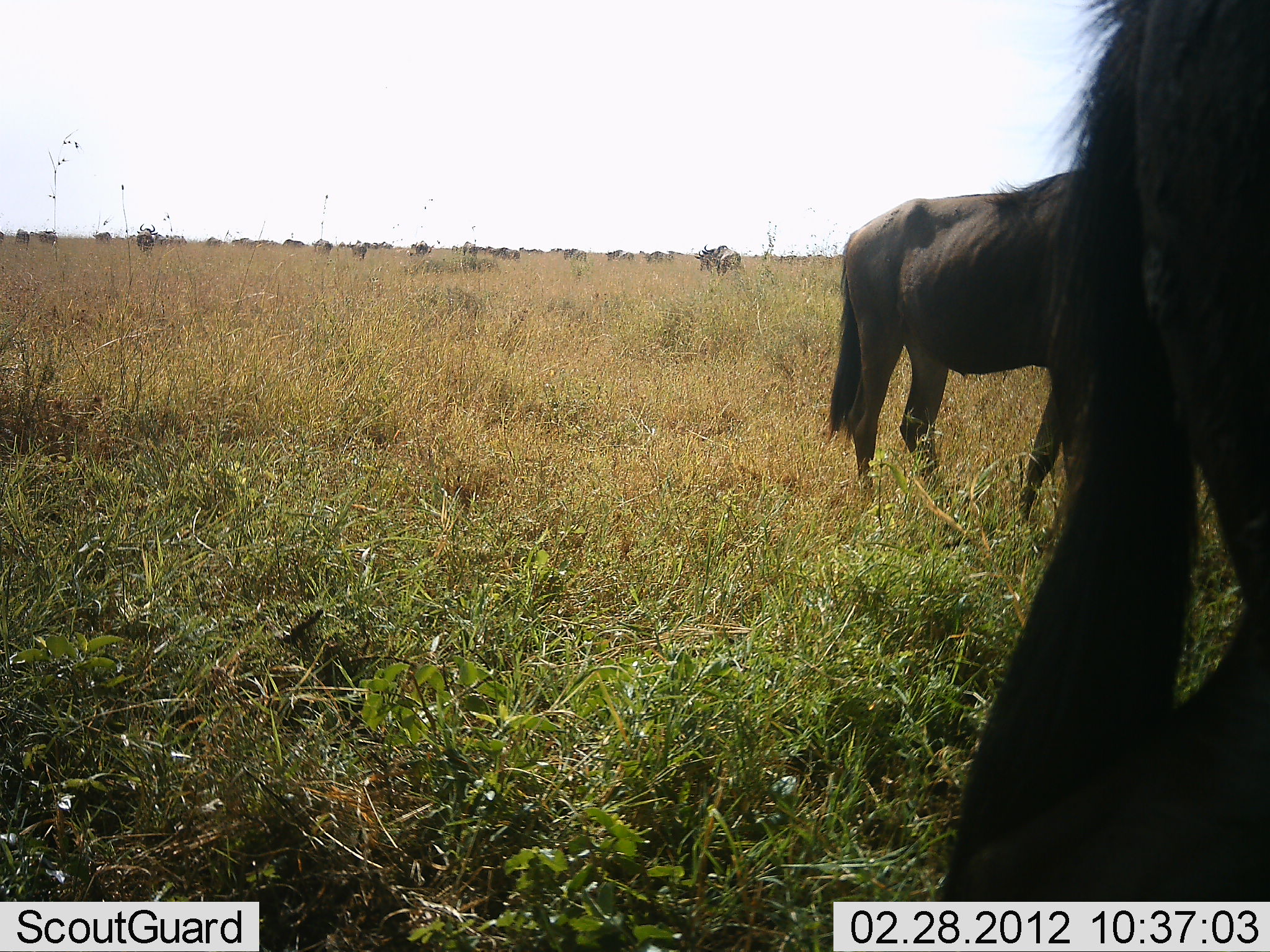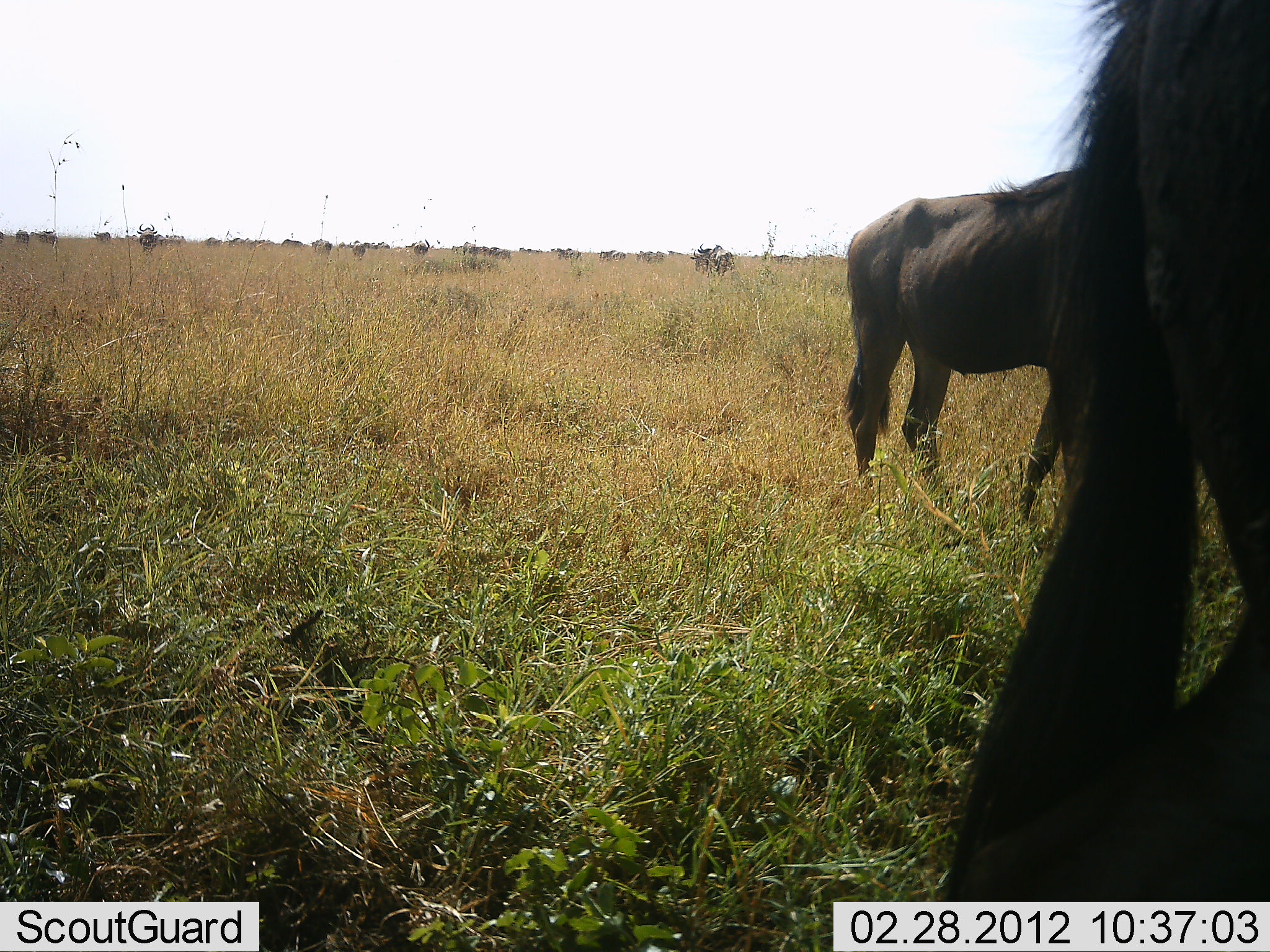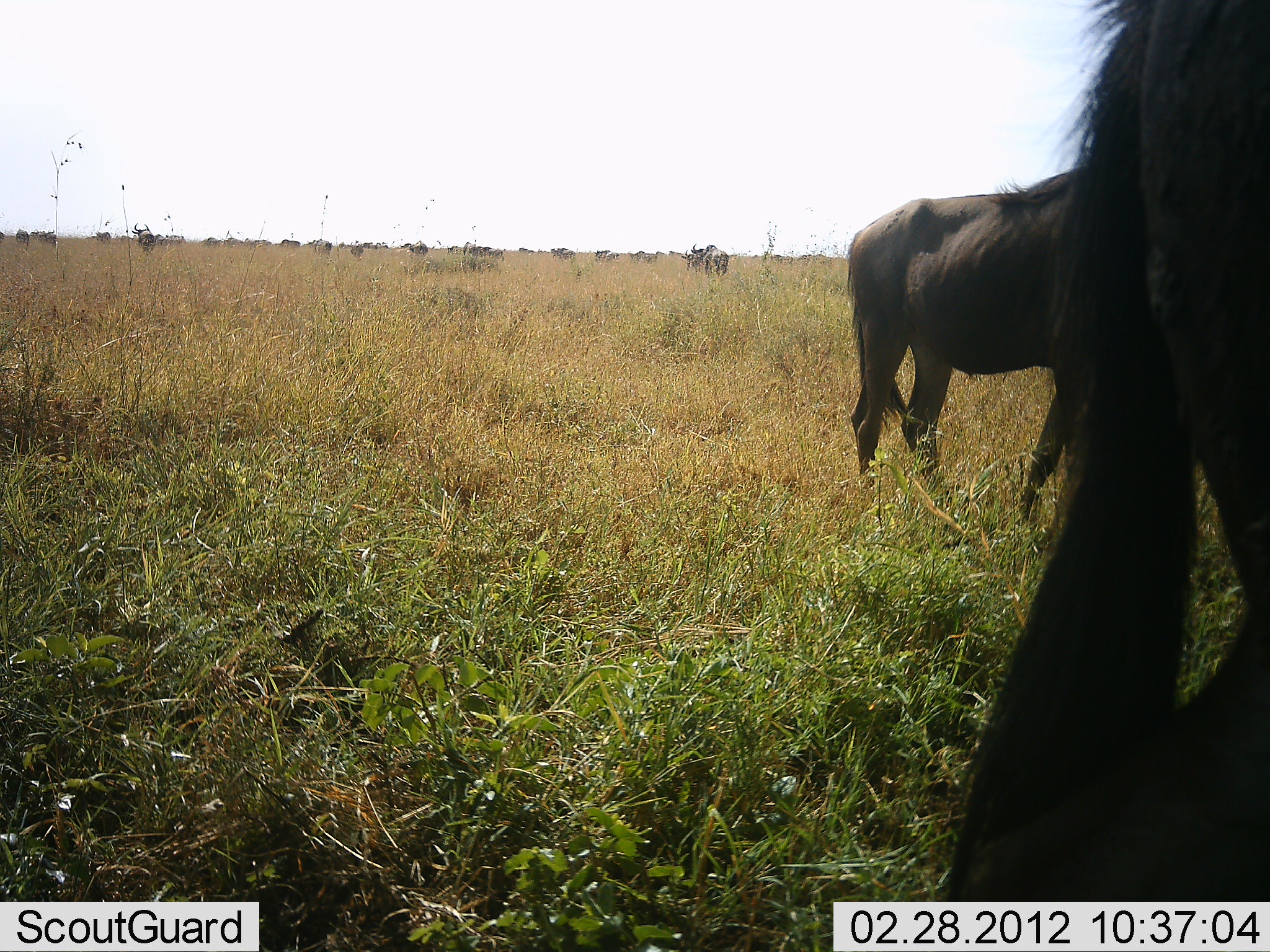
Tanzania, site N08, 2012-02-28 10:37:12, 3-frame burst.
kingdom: Animalia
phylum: Chordata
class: Mammalia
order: Artiodactyla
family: Bovidae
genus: Connochaetes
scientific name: Connochaetes taurinus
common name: blue wildebeest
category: wildebeest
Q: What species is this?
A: Wildebeest (blue wildebeest) (Connochaetes taurinus).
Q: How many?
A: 11-50.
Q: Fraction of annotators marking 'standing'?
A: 74%.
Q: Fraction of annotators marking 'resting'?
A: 0%.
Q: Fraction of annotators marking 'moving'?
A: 58%.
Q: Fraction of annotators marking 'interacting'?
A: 5%.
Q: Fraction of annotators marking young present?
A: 0%.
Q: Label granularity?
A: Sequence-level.